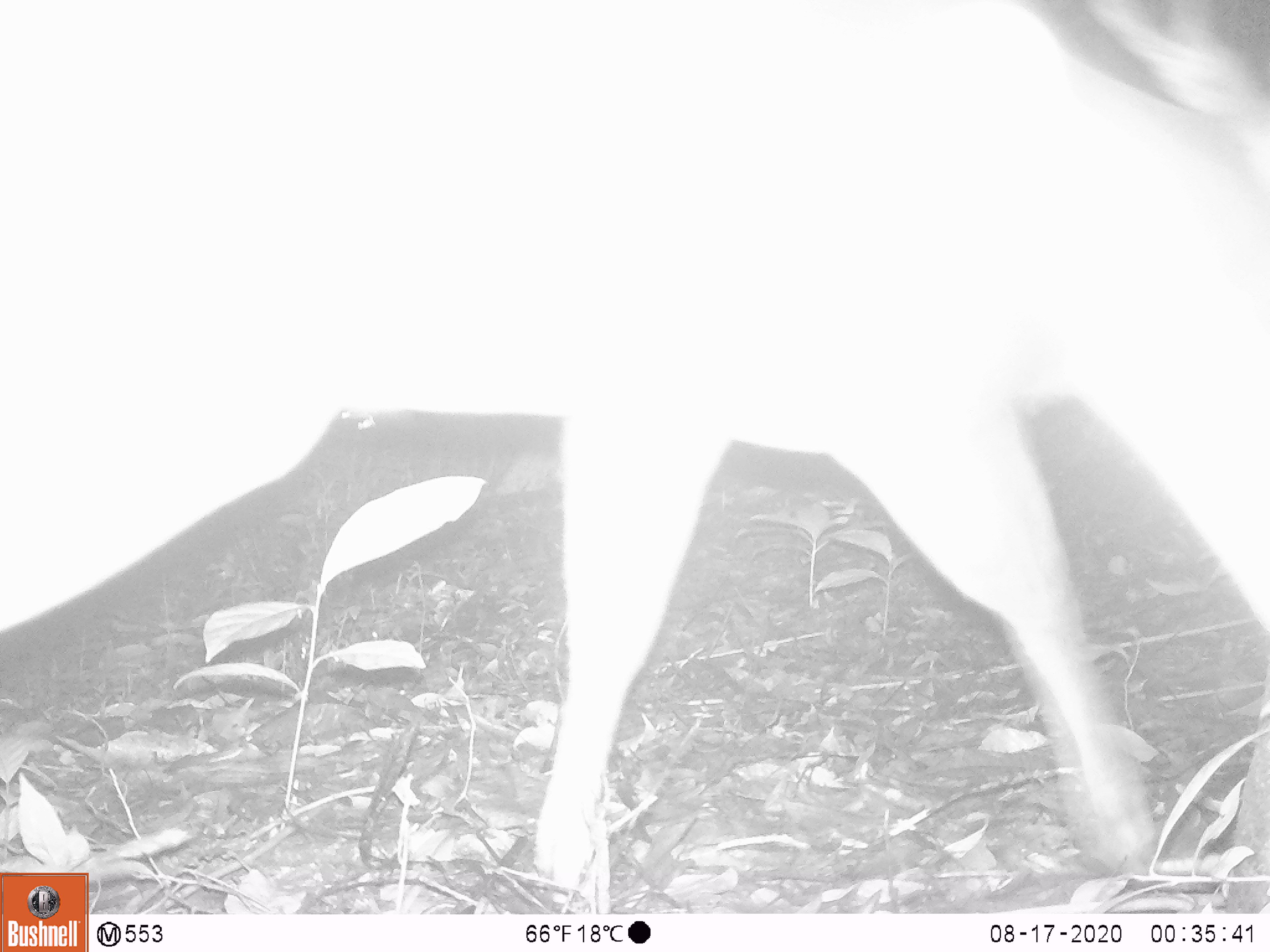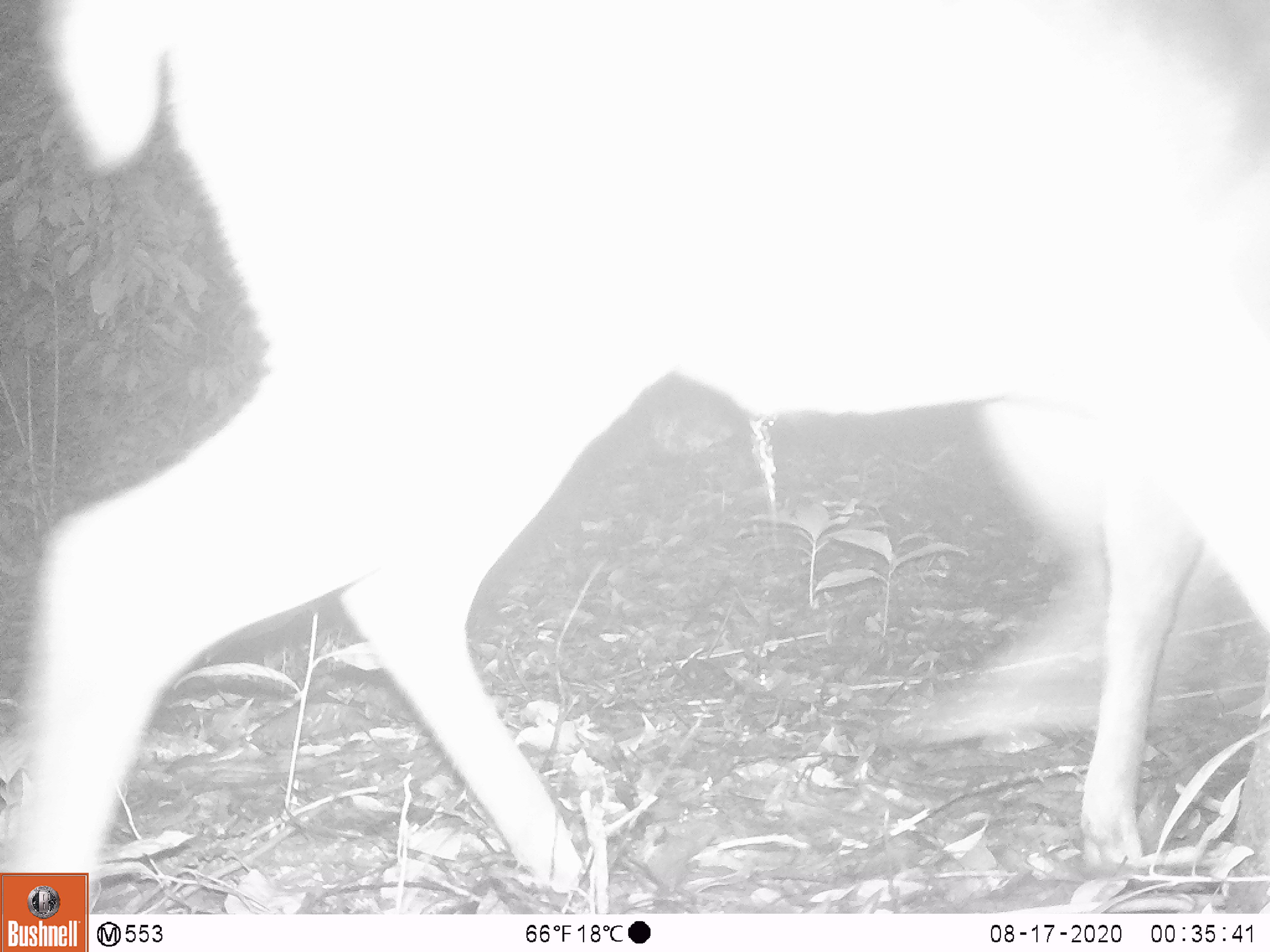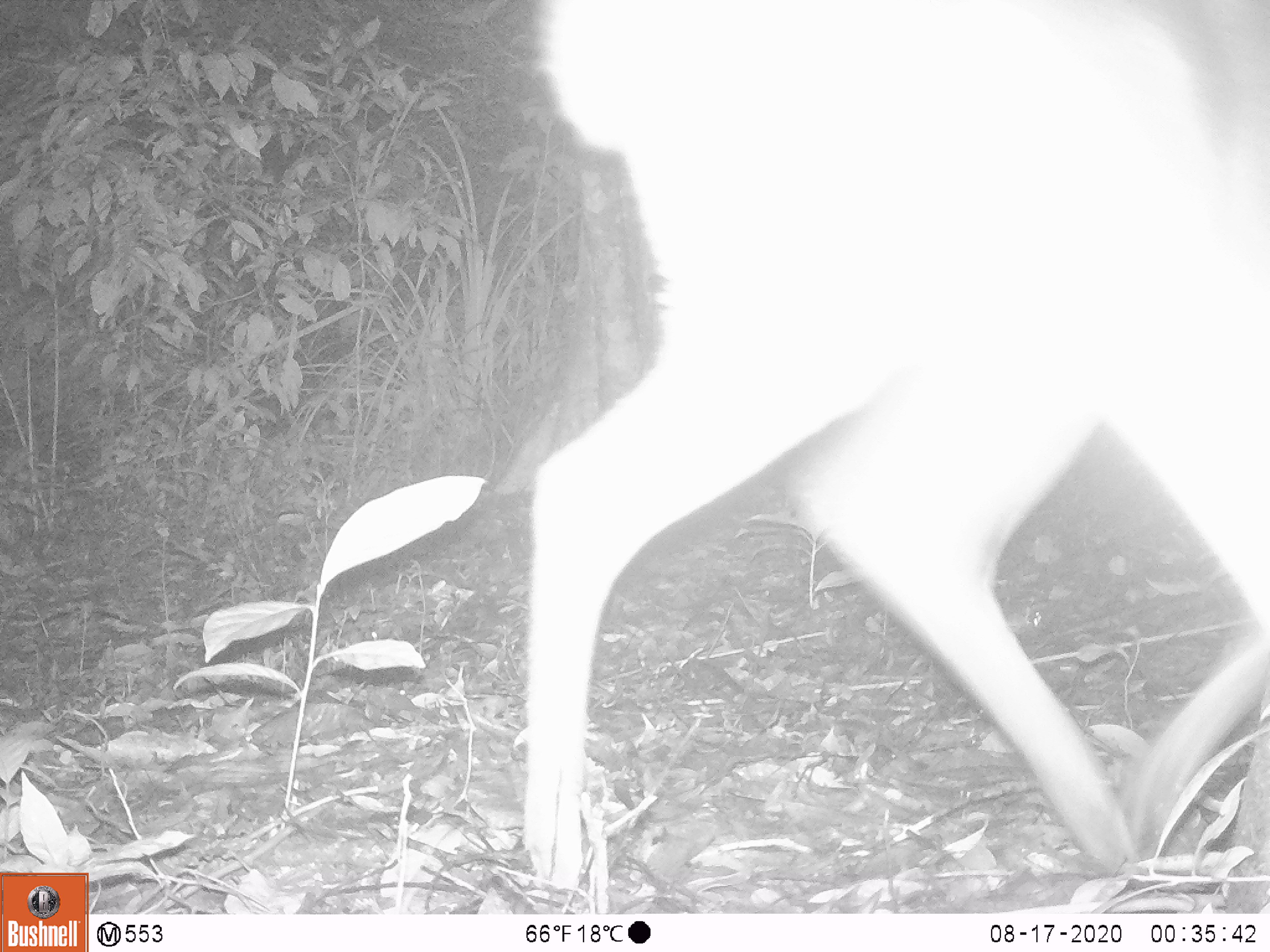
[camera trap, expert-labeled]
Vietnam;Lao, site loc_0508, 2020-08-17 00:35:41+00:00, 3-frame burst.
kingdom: Animalia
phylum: Chordata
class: Mammalia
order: Artiodactyla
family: Cervidae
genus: Muntiacus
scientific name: Muntiacus vuquangensis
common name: large-antlered muntjac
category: large antlered muntjac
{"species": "large antlered muntjac (large-antlered muntjac) (Muntiacus vuquangensis)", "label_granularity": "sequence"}